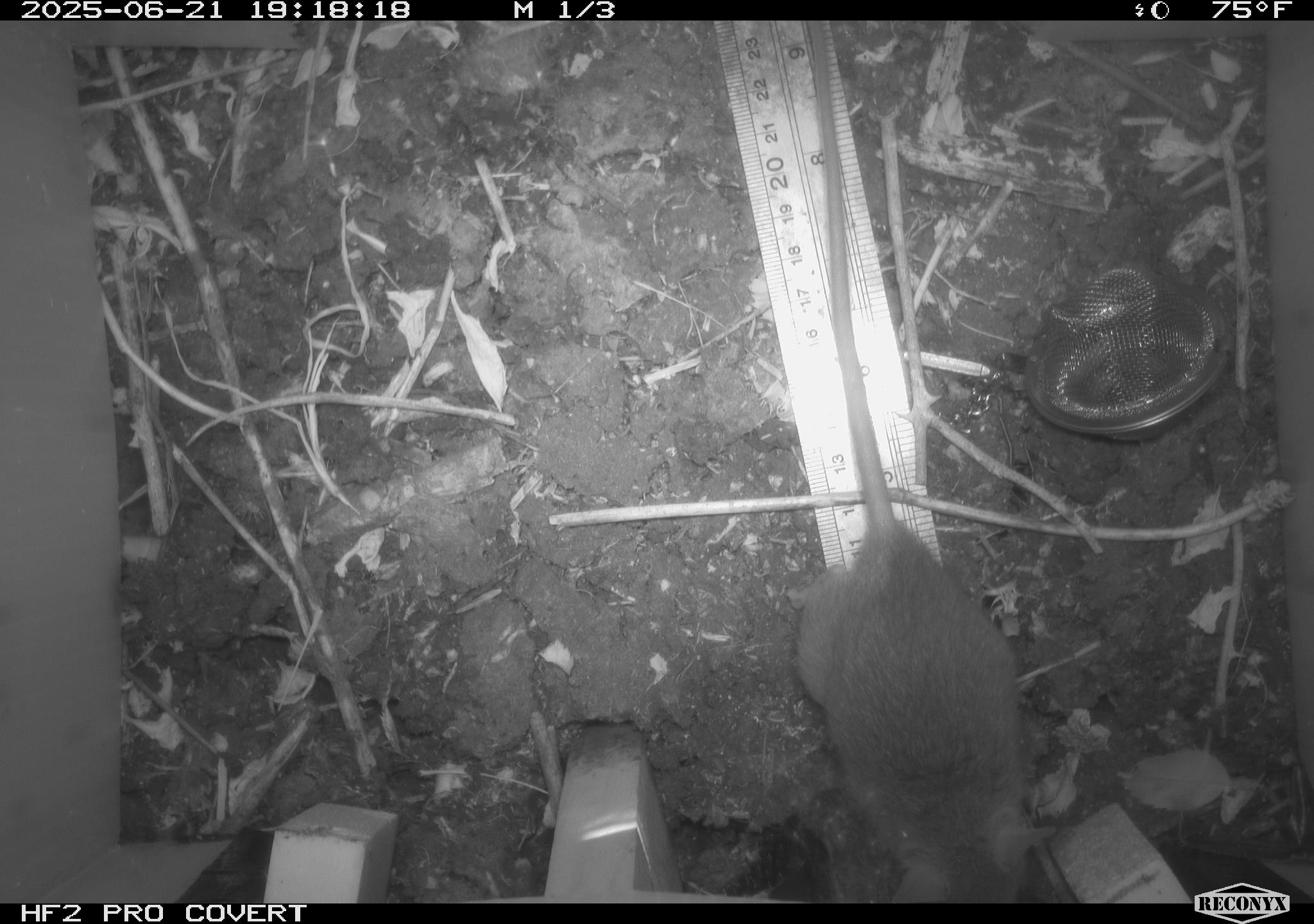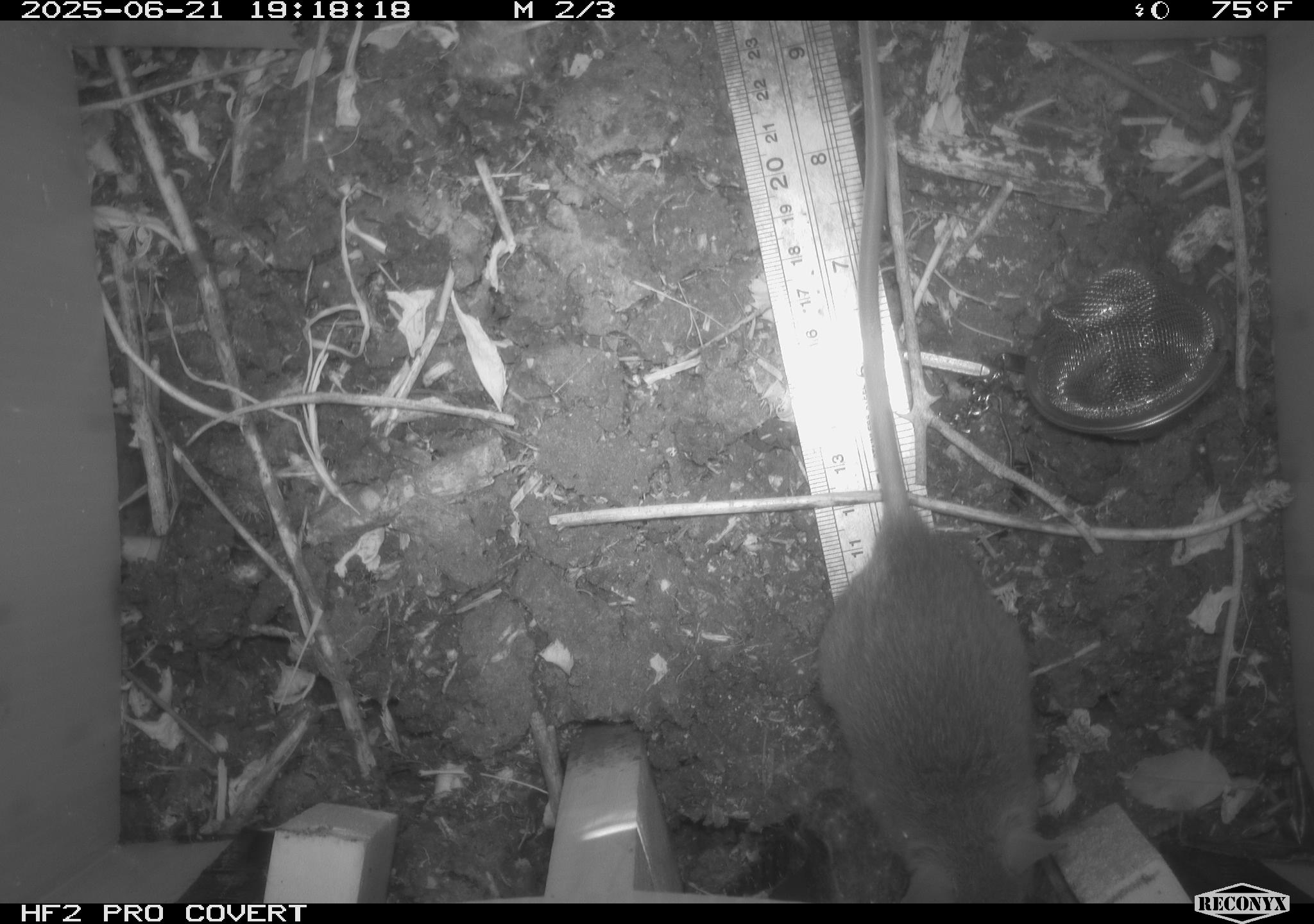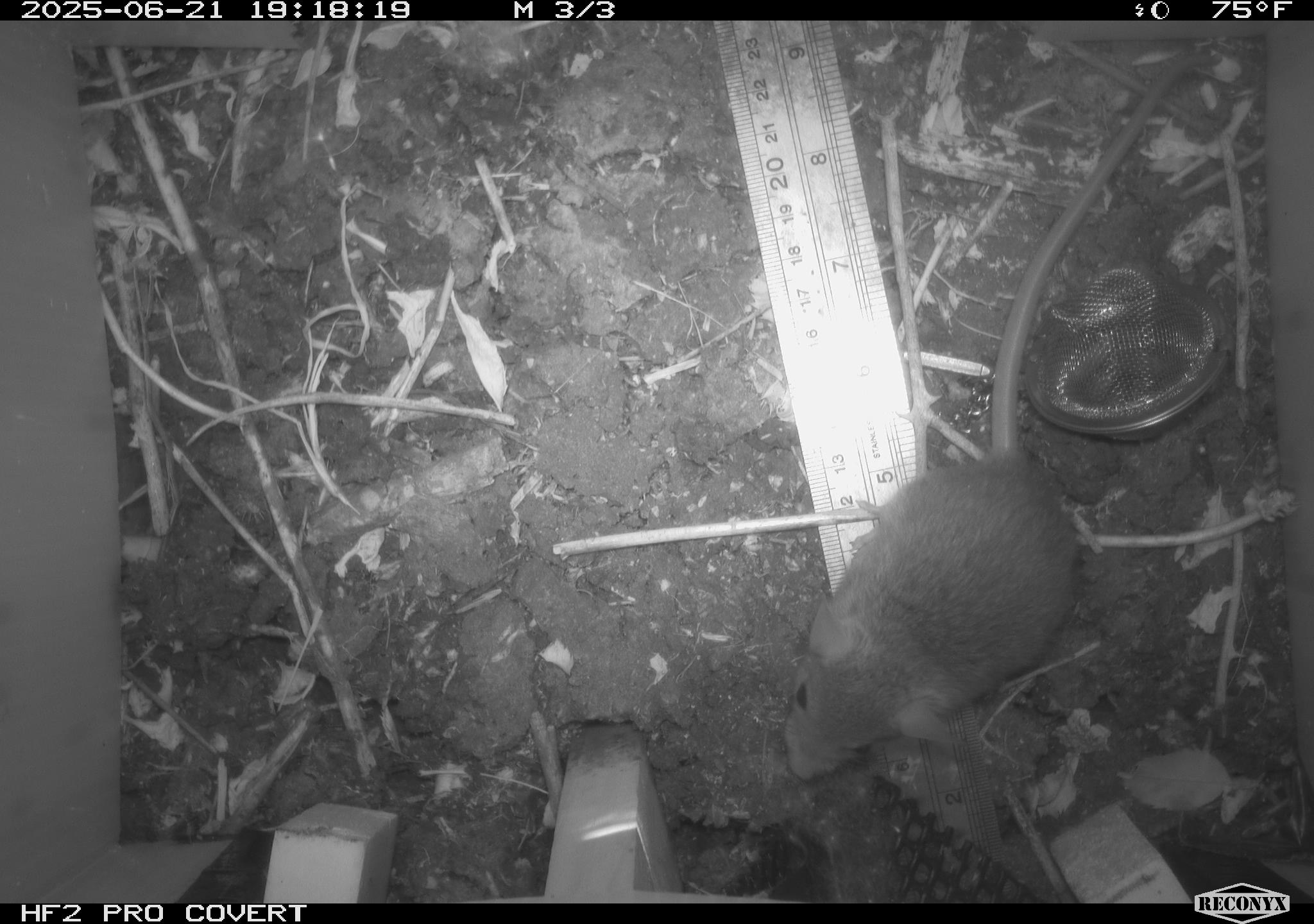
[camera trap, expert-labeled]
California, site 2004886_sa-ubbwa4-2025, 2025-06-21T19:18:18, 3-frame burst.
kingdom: Animalia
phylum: Chordata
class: Mammalia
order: Rodentia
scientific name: Rodentia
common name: rodent